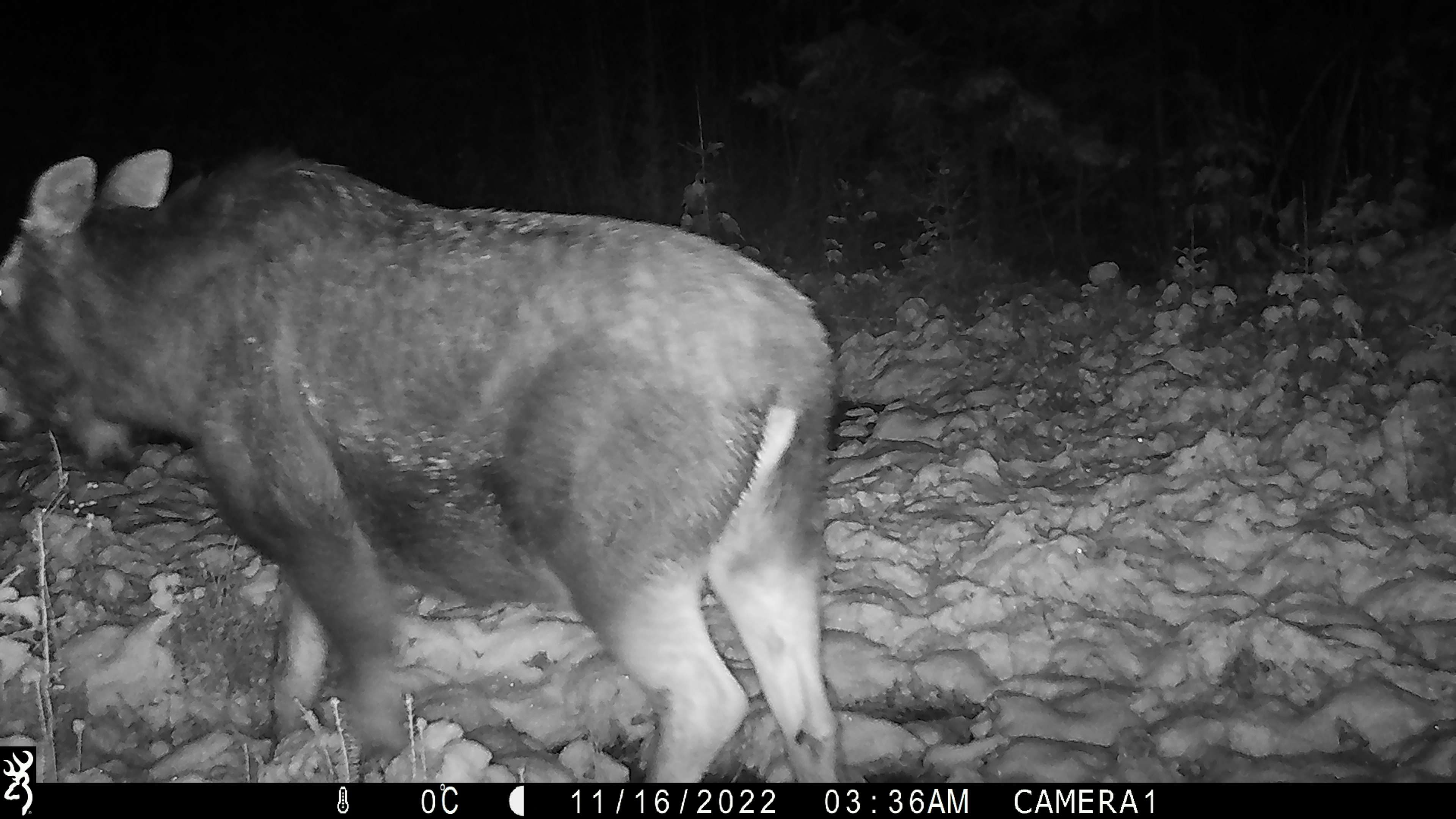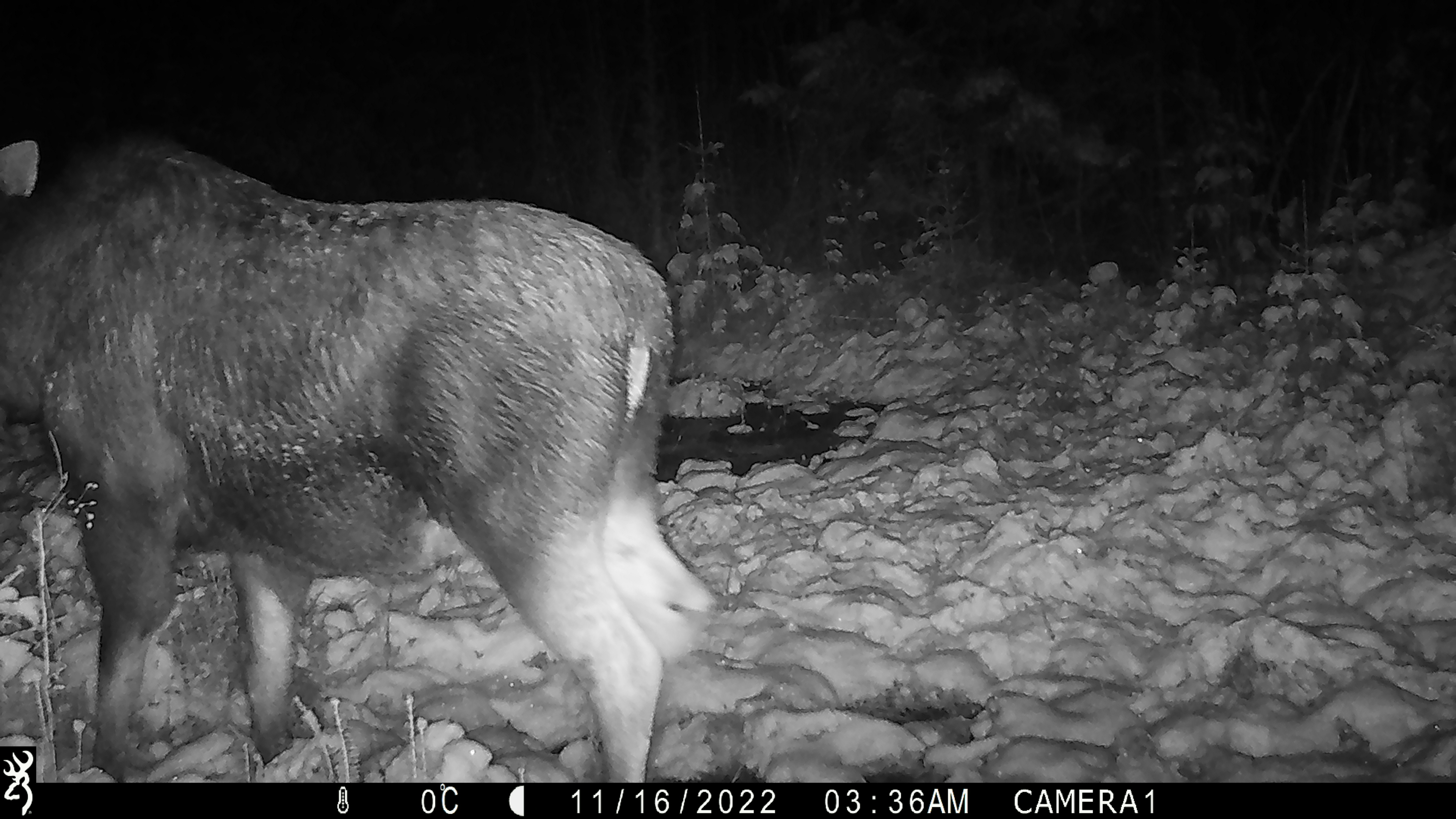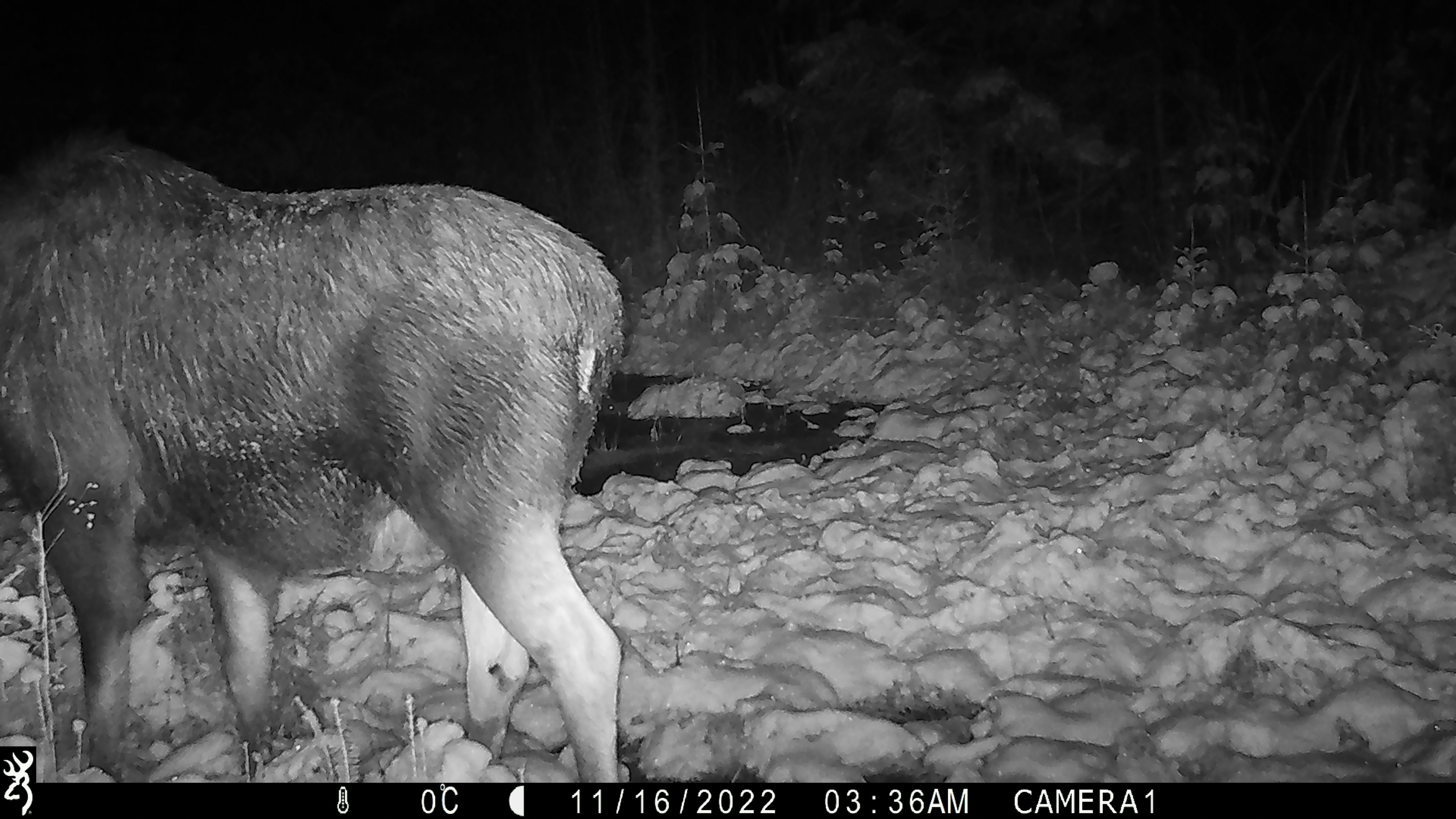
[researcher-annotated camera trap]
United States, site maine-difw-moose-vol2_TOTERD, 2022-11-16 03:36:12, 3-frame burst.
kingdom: Animalia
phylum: Chordata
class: Mammalia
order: Artiodactyla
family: Cervidae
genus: Alces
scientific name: Alces alces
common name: moose